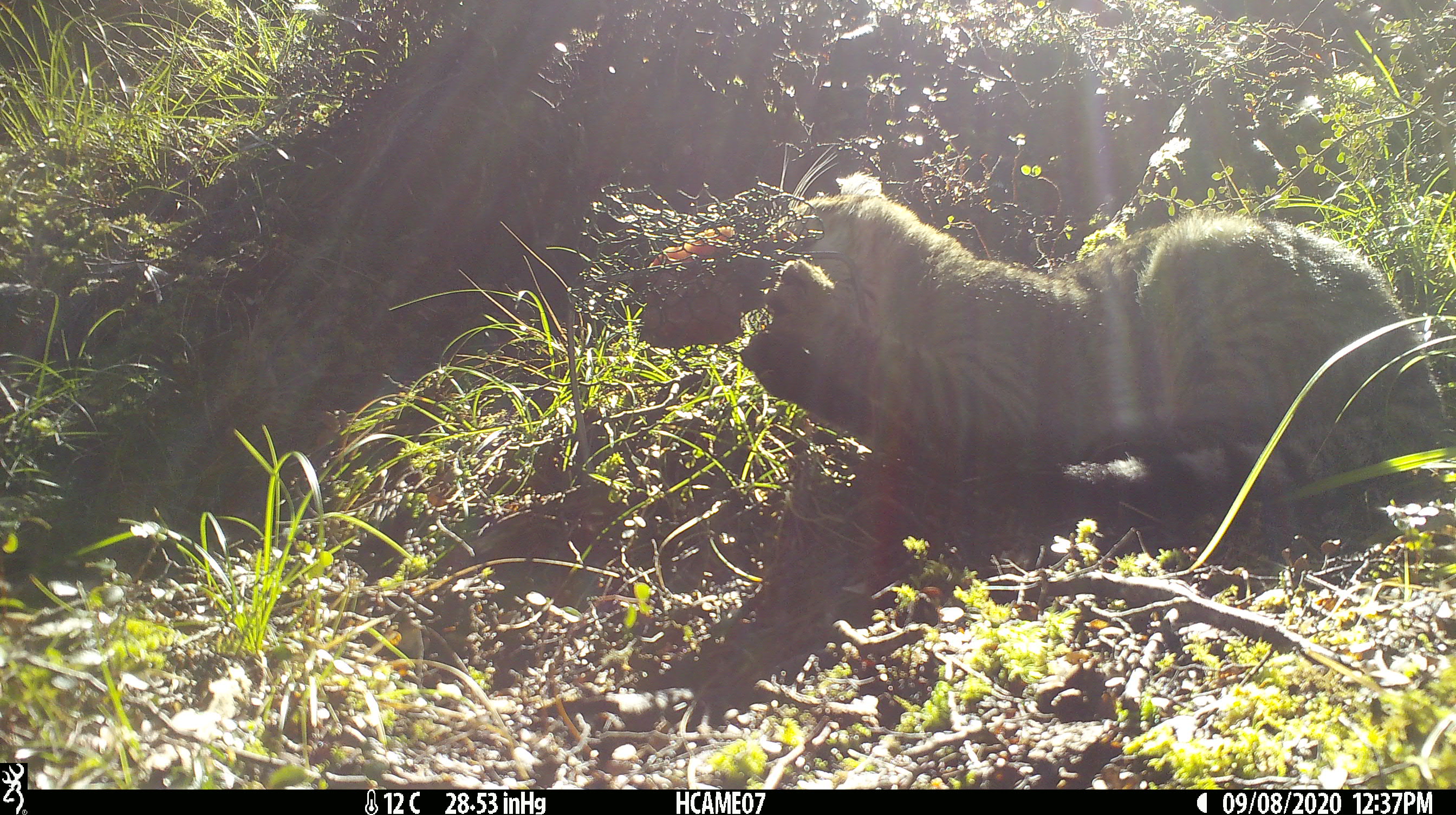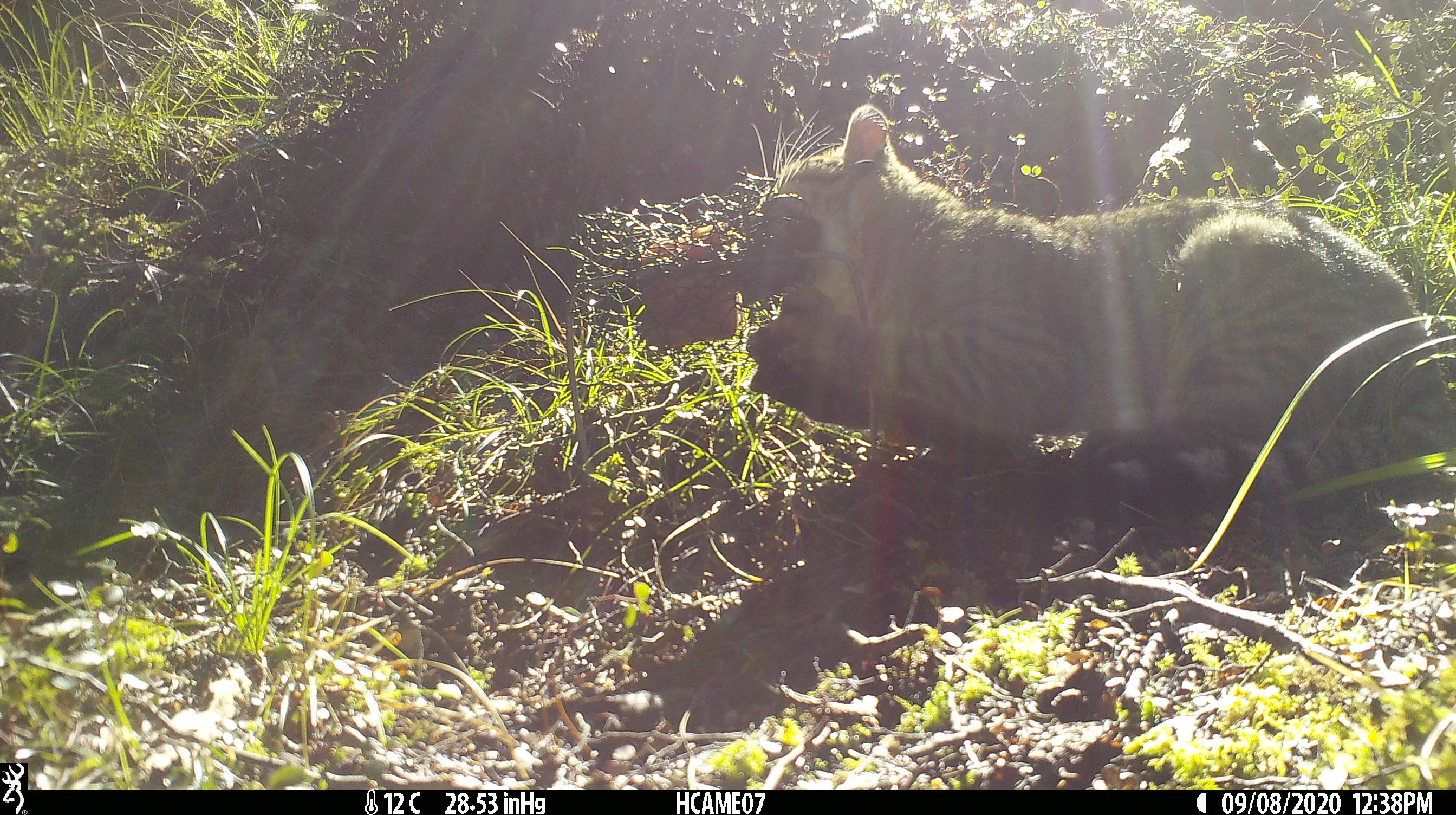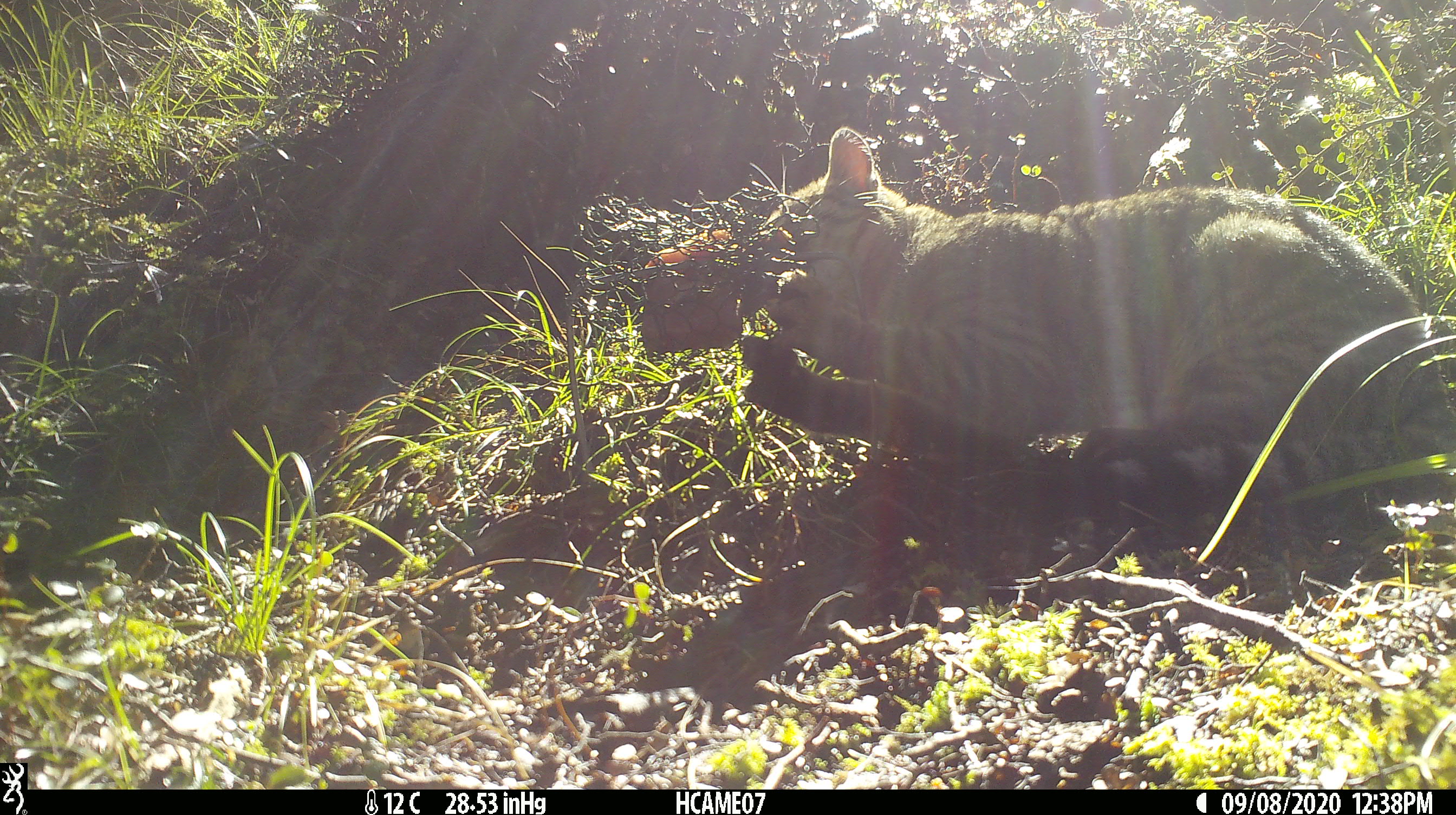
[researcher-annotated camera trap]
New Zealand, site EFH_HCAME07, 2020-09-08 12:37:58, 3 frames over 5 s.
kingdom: Animalia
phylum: Chordata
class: Mammalia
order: Carnivora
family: Felidae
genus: Felis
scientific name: Felis catus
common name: domestic cat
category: cat